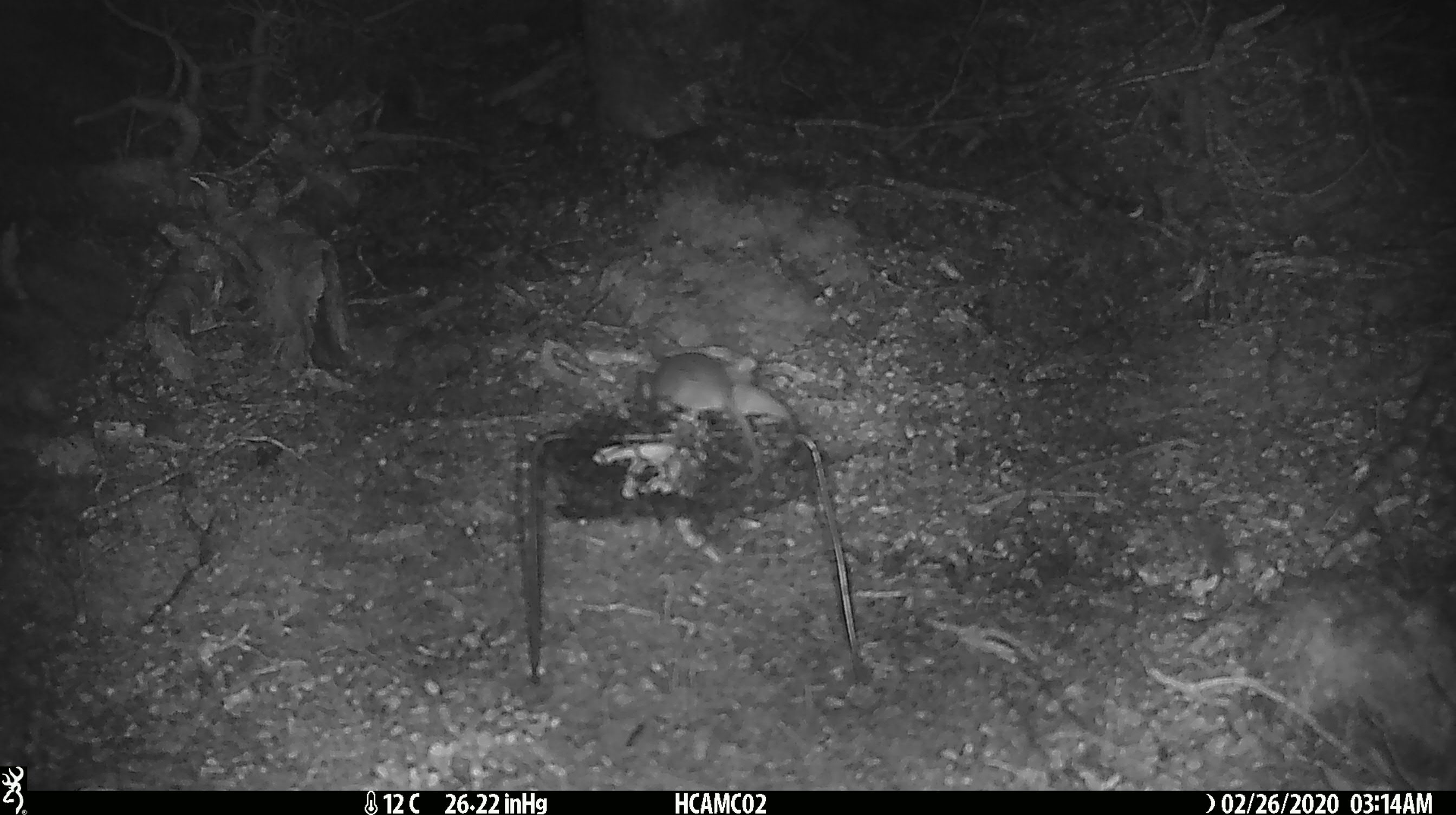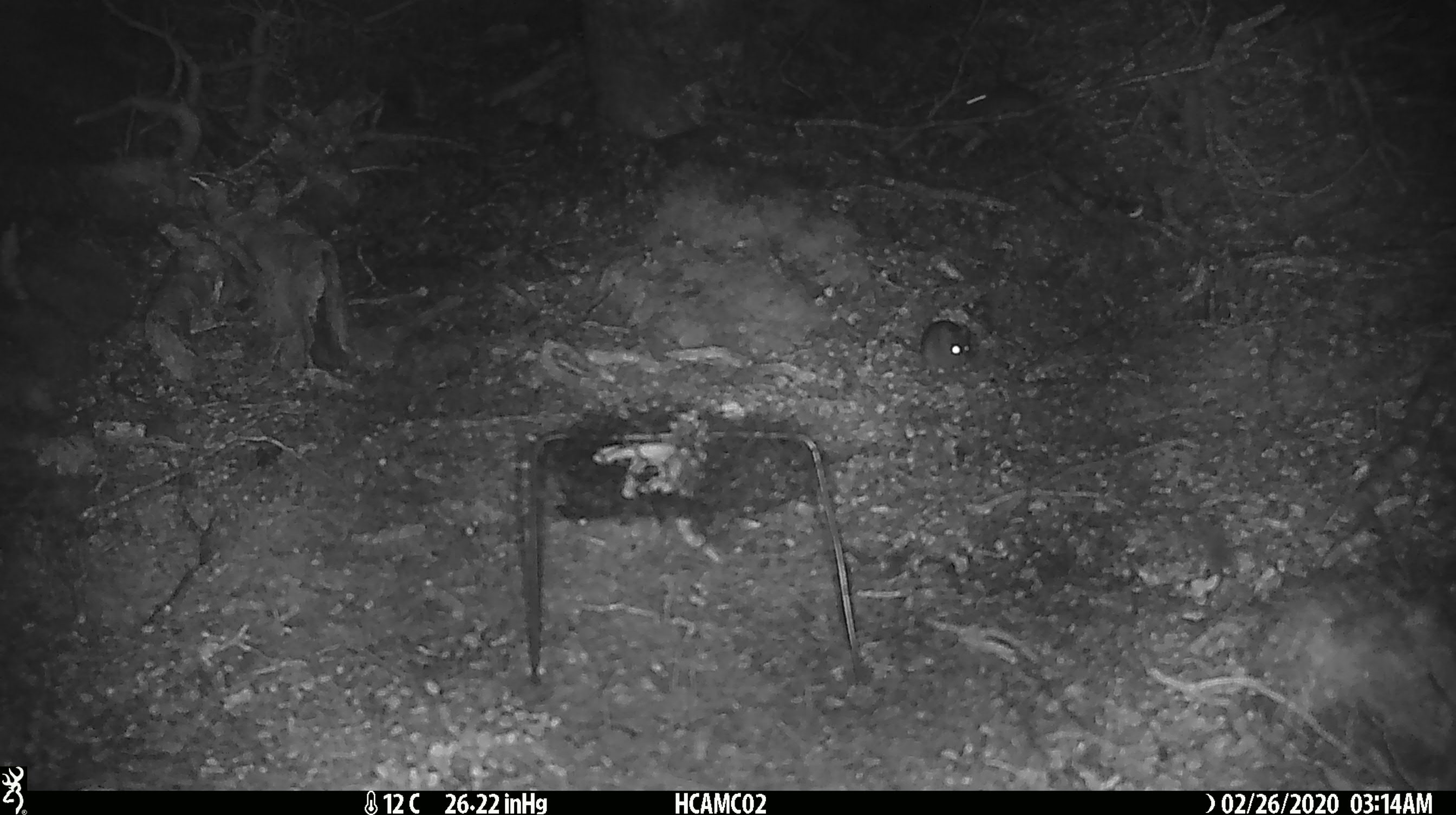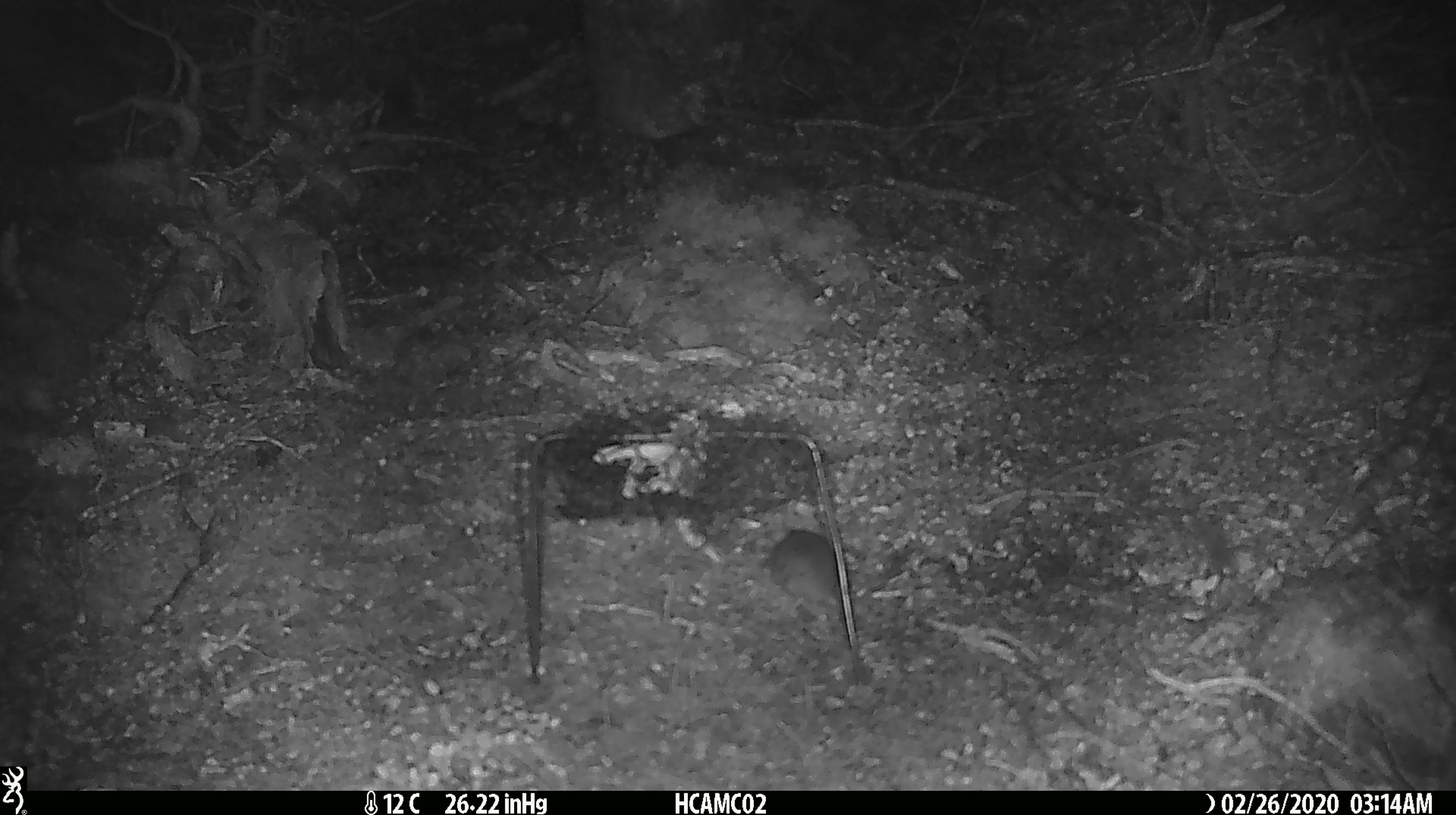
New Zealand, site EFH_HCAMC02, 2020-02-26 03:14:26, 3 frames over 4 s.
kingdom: Animalia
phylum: Chordata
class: Mammalia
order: Rodentia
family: Muridae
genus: Mus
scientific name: Mus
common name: mouse